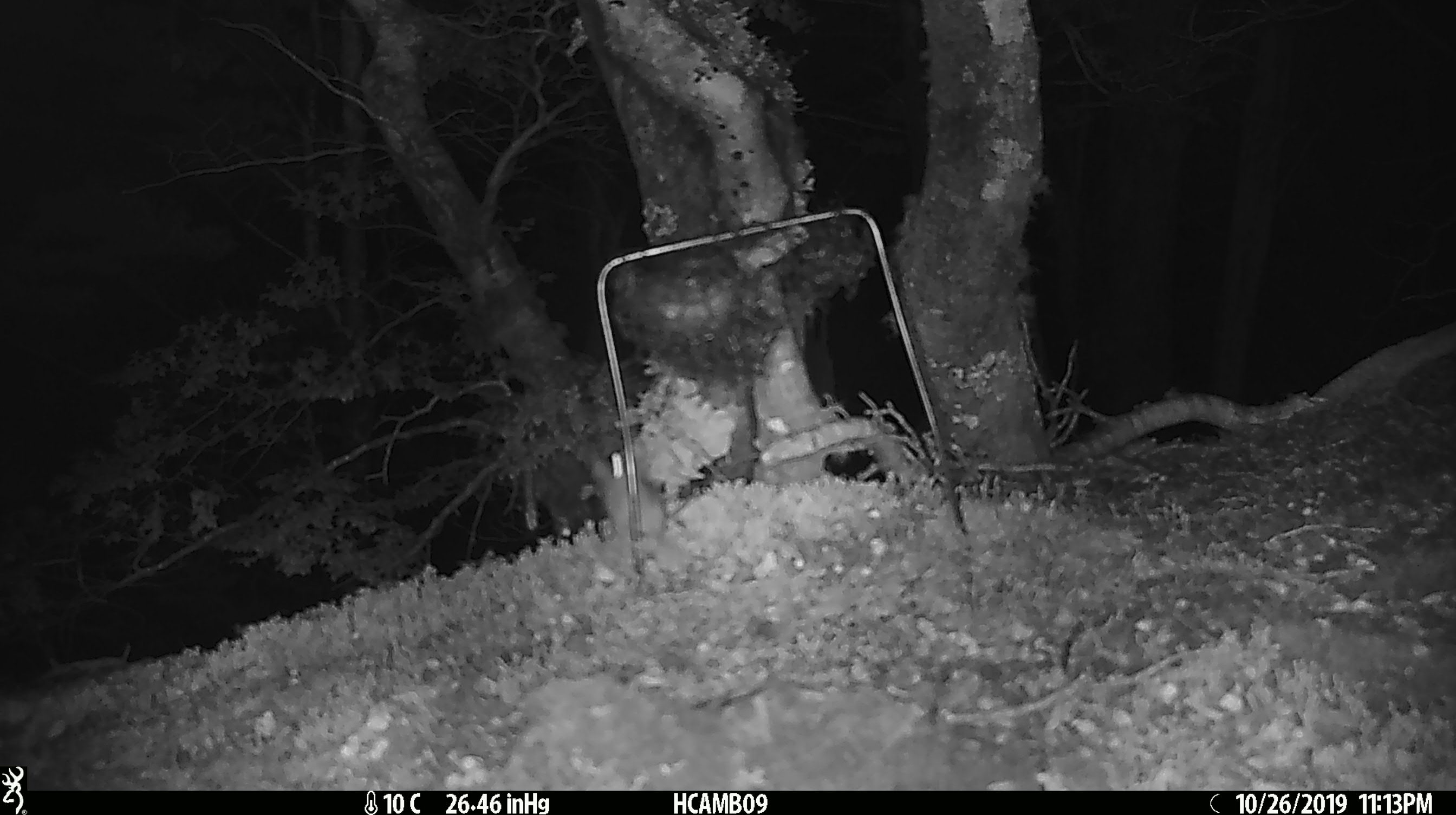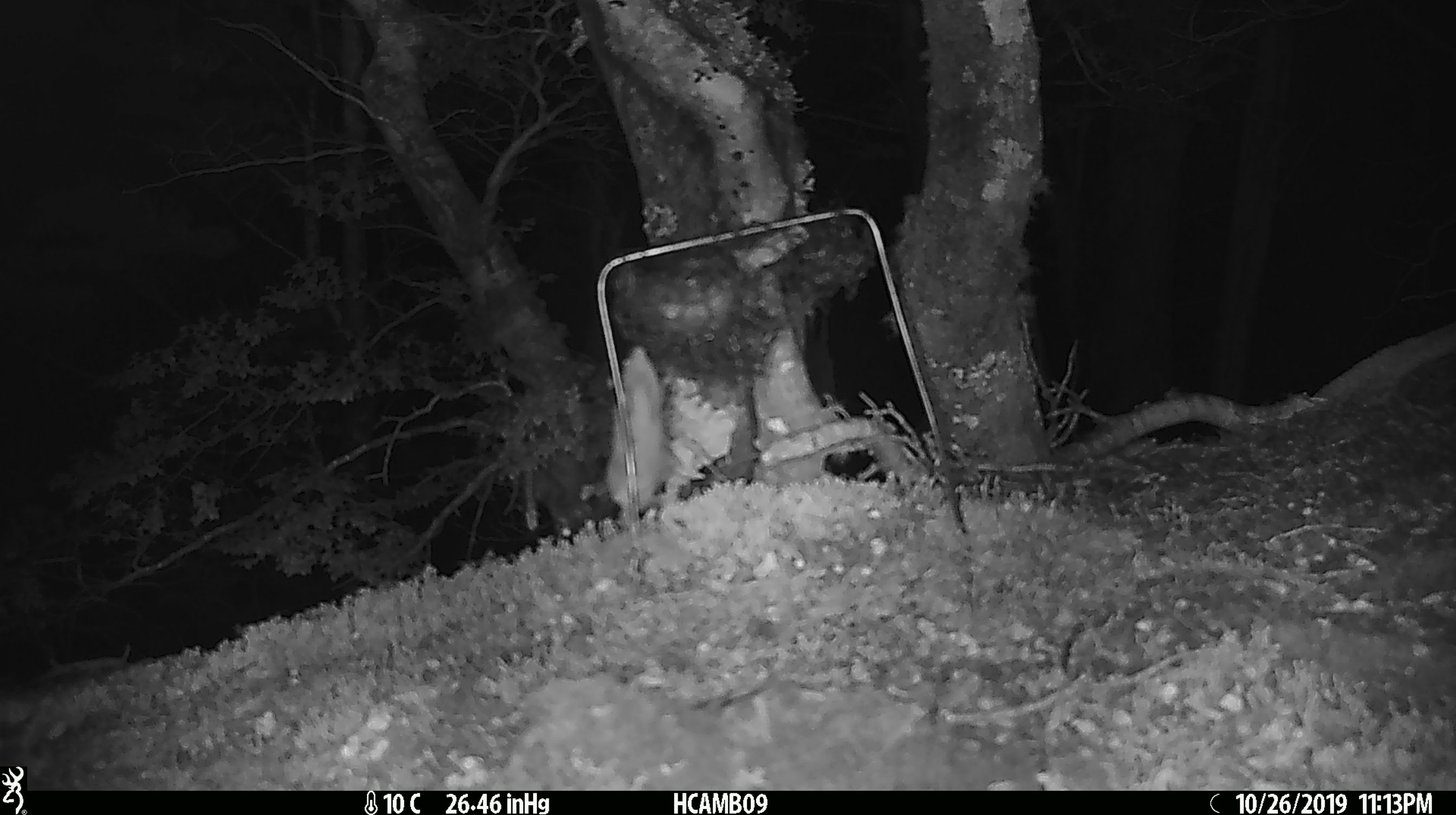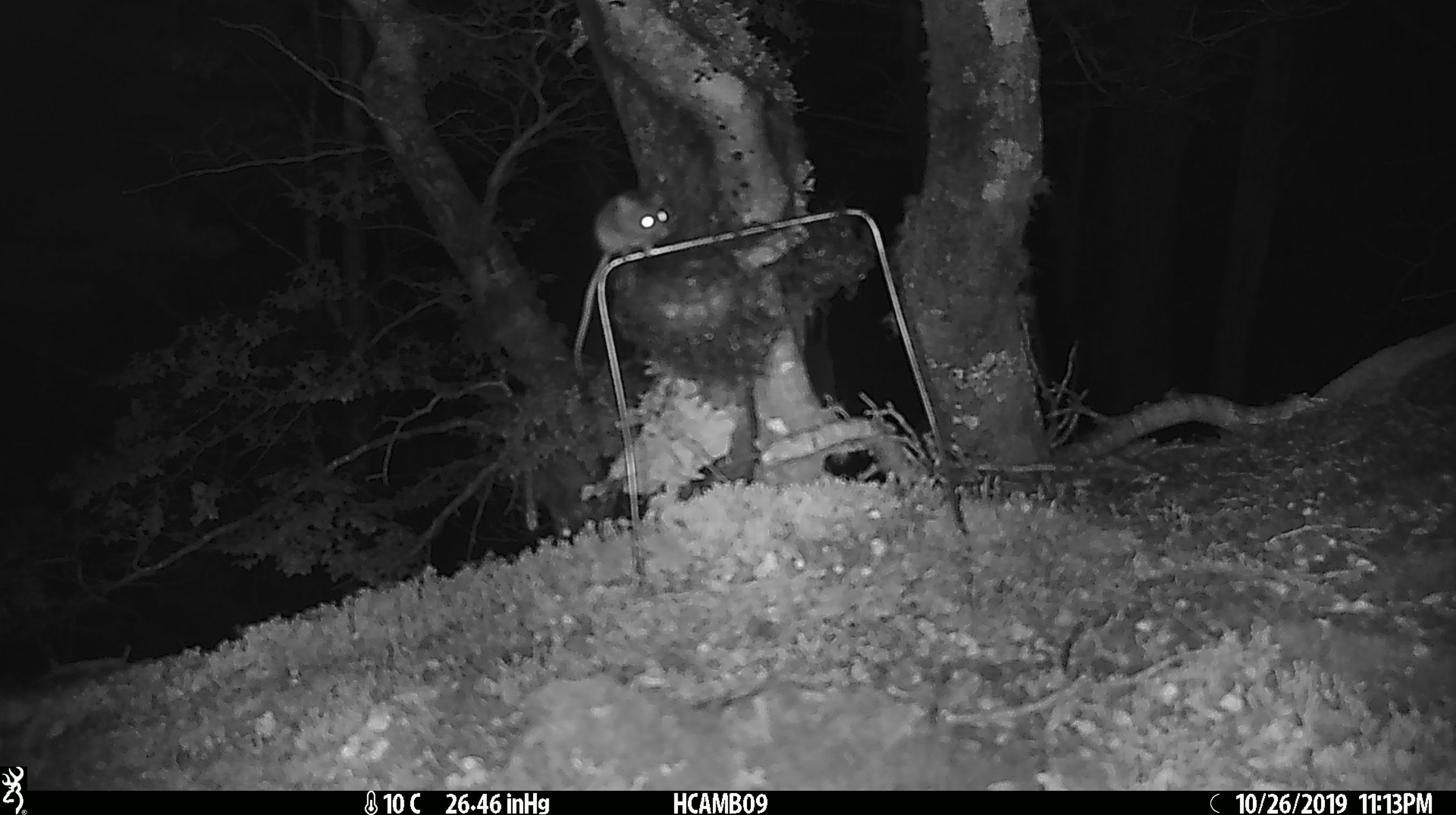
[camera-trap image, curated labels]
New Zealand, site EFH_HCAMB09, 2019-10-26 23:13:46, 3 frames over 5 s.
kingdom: Animalia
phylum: Chordata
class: Mammalia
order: Rodentia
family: Muridae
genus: Mus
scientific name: Mus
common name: mouse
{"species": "mouse (Mus)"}